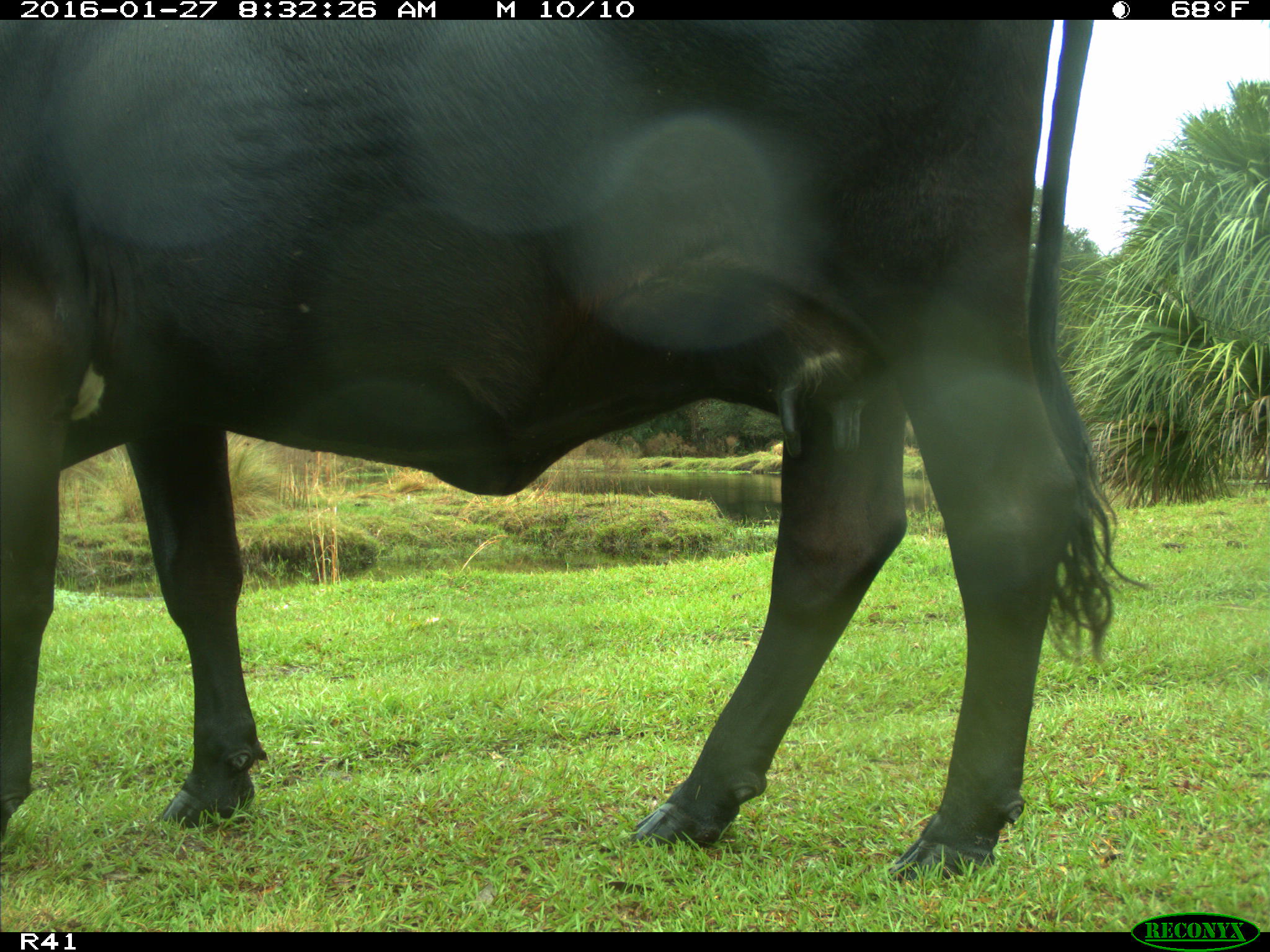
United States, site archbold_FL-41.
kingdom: Animalia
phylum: Chordata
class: Mammalia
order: Artiodactyla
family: Bovidae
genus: Bos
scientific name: Bos taurus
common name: domestic cow